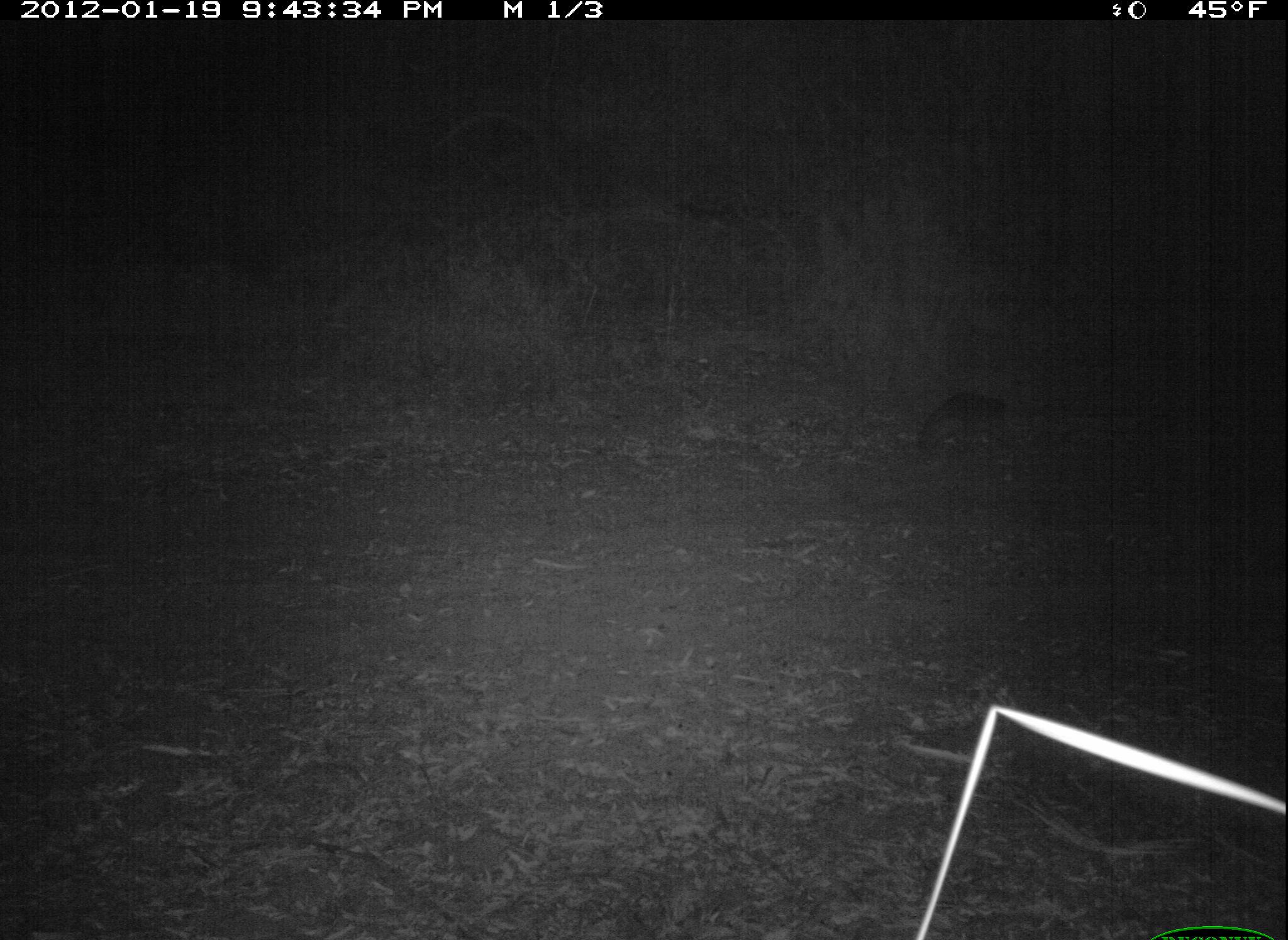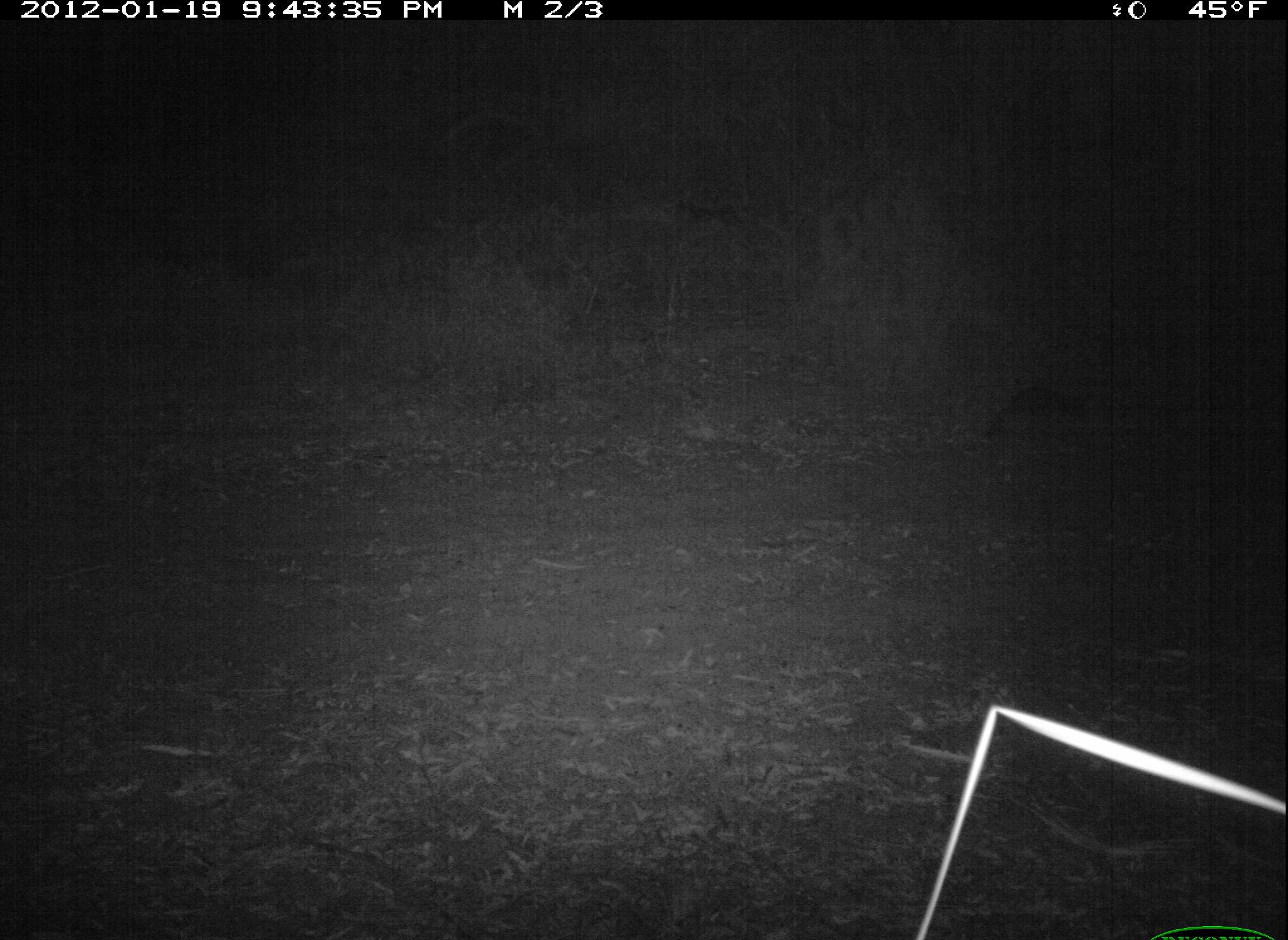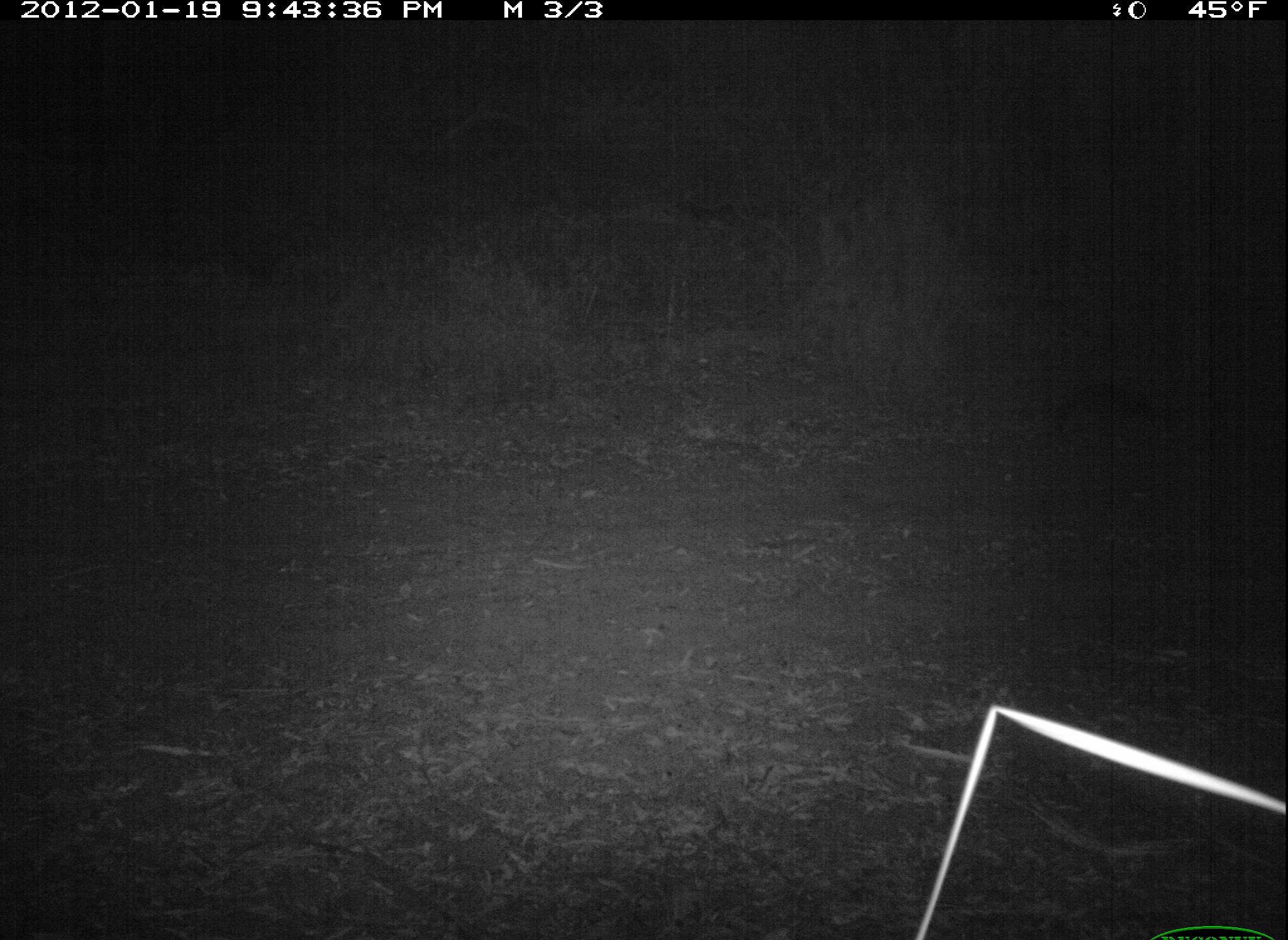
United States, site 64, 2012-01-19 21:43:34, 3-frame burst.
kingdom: Animalia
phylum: Chordata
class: Mammalia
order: Carnivora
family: Procyonidae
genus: Procyon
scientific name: Procyon lotor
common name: raccoon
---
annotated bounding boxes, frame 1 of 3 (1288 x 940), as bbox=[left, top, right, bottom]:
raccoon: bbox=[915, 387, 1034, 477]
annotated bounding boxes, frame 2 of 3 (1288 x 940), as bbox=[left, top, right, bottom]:
raccoon: bbox=[983, 389, 1097, 449]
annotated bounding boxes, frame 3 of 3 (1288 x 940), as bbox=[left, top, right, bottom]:
raccoon: bbox=[1047, 381, 1194, 442]